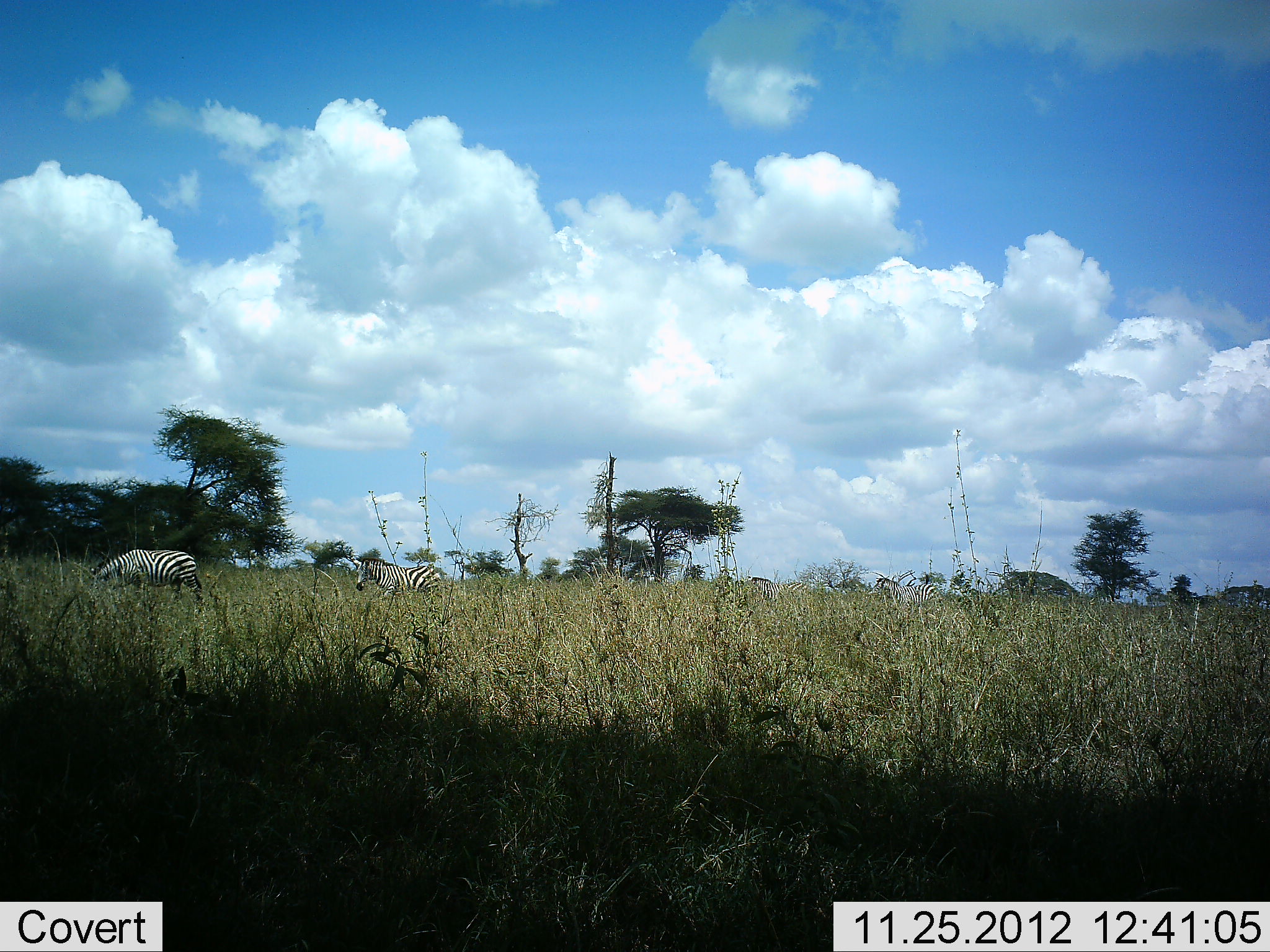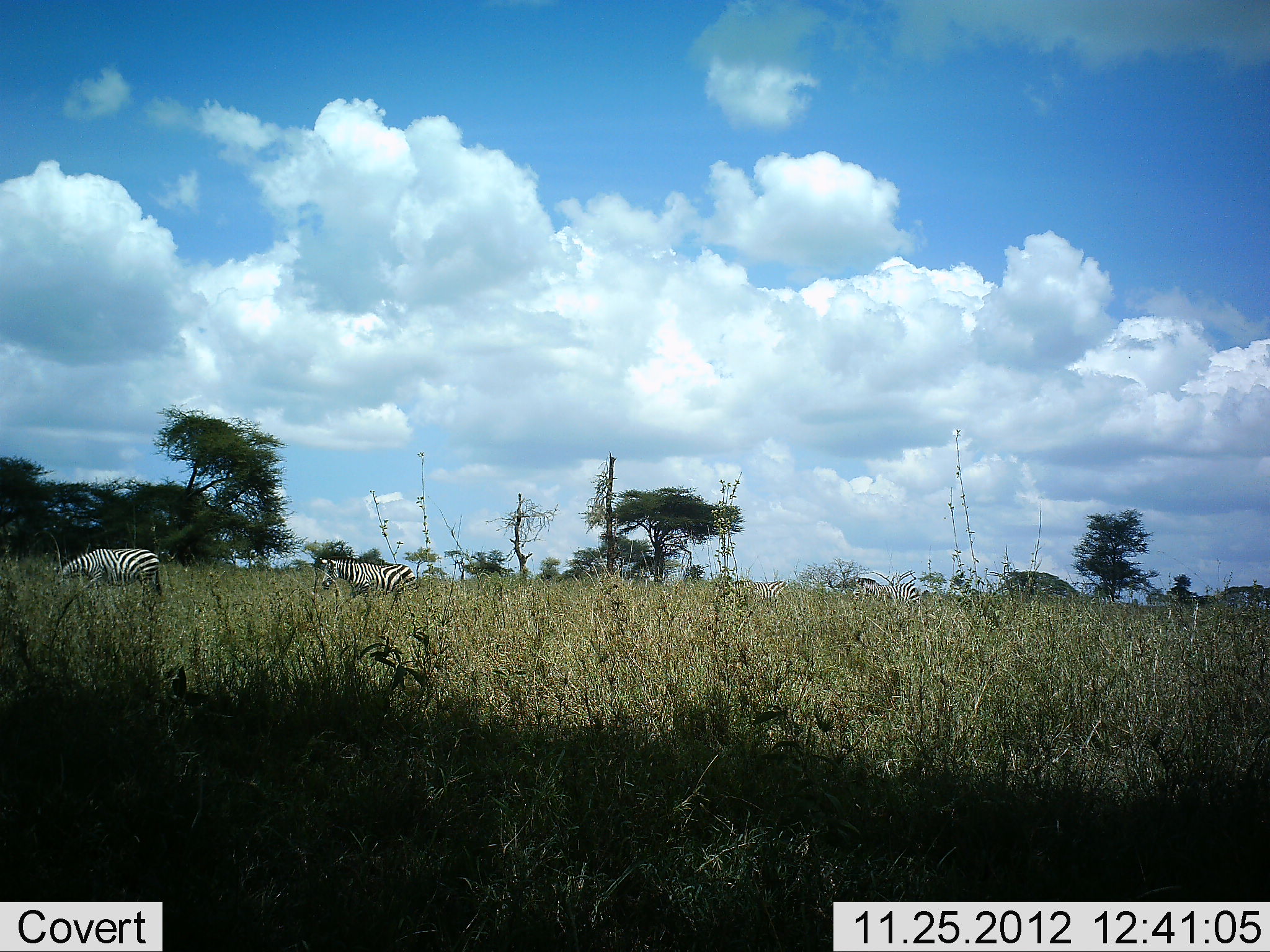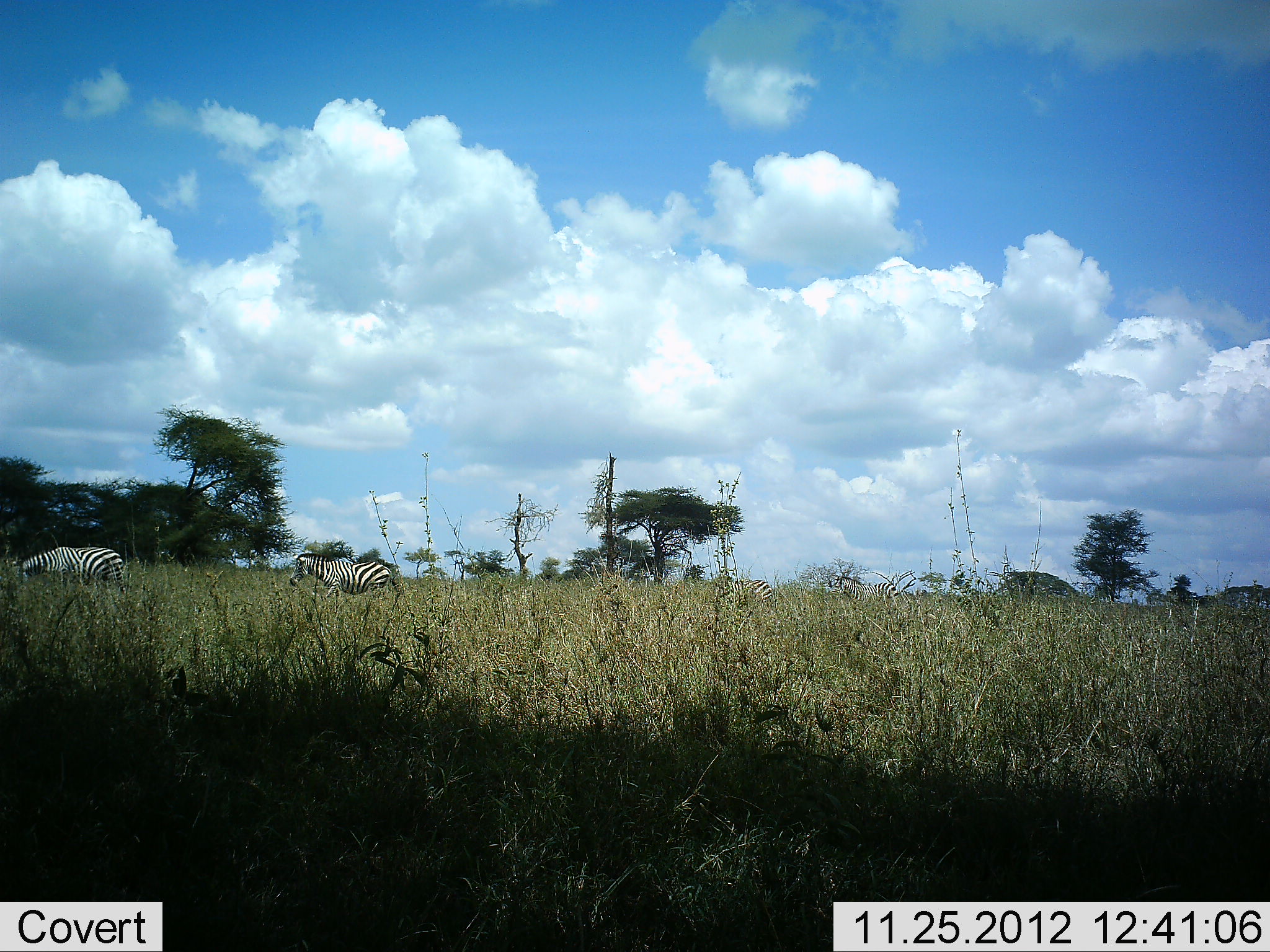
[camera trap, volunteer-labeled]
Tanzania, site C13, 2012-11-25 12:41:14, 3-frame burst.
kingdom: Animalia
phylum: Chordata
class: Mammalia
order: Perissodactyla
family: Equidae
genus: Equus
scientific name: Equus quagga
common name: plains zebra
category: zebra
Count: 4.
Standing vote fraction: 20%.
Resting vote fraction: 0%.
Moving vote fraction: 90%.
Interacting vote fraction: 0%.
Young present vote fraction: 0%.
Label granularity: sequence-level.